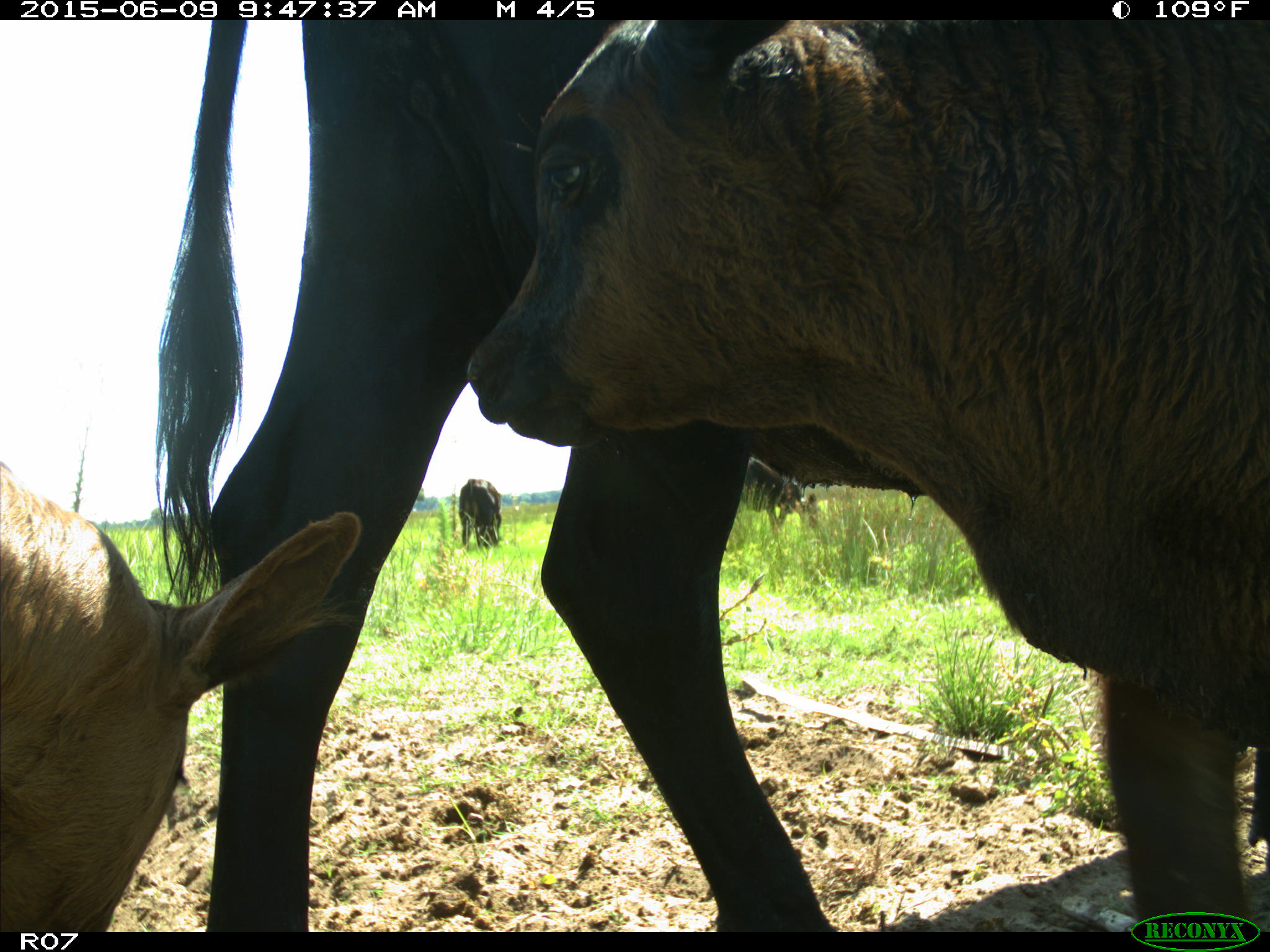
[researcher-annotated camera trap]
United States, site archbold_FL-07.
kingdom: Animalia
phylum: Chordata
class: Mammalia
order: Artiodactyla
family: Bovidae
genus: Bos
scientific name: Bos taurus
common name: domestic cow